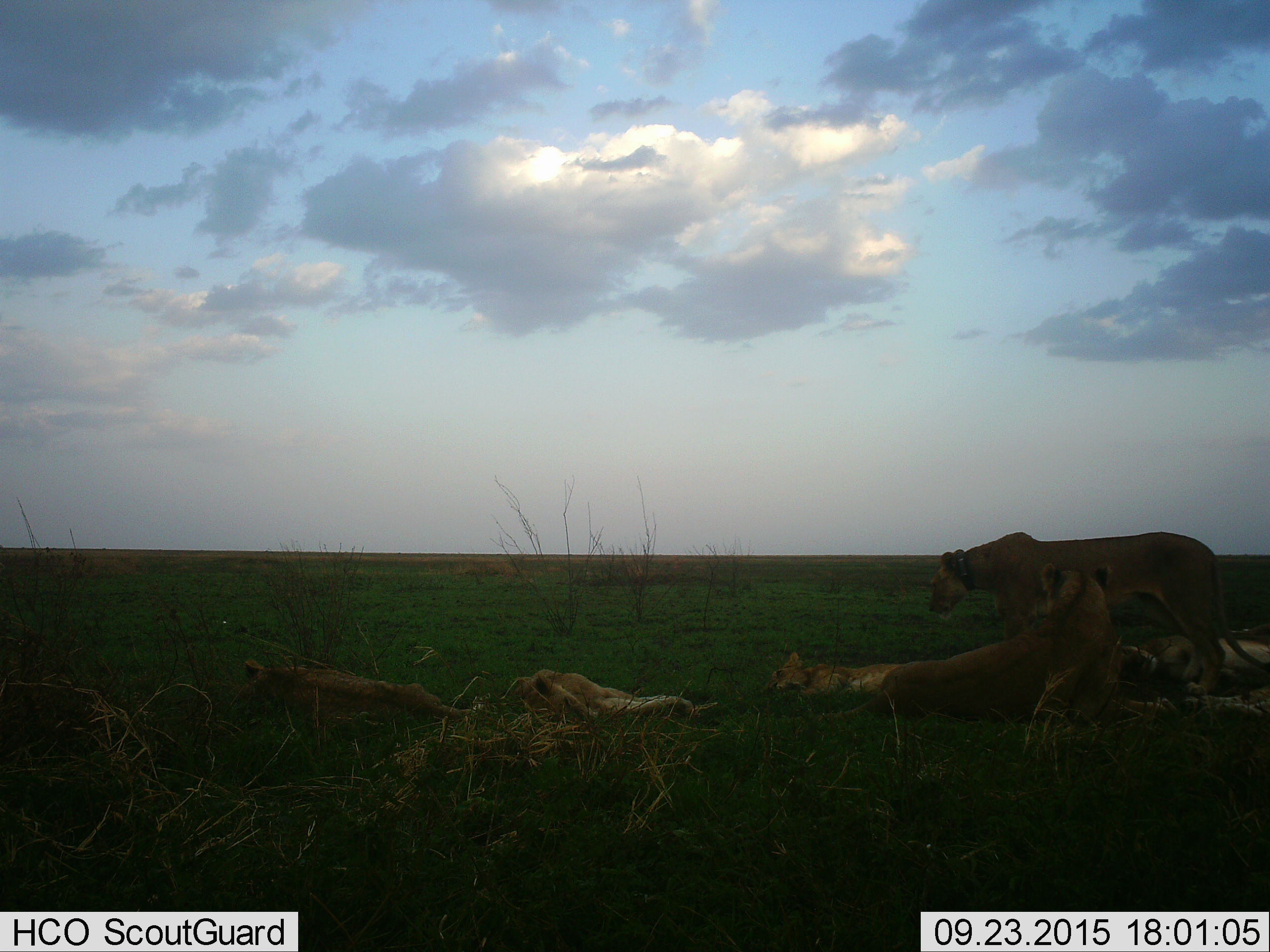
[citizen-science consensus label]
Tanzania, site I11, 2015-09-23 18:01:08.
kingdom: Animalia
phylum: Chordata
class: Mammalia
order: Carnivora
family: Felidae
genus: Panthera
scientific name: Panthera leo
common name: lion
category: lionfemale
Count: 4.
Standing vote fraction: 50%.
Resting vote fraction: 90%.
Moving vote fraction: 10%.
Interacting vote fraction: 30%.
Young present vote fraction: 40%.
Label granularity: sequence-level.